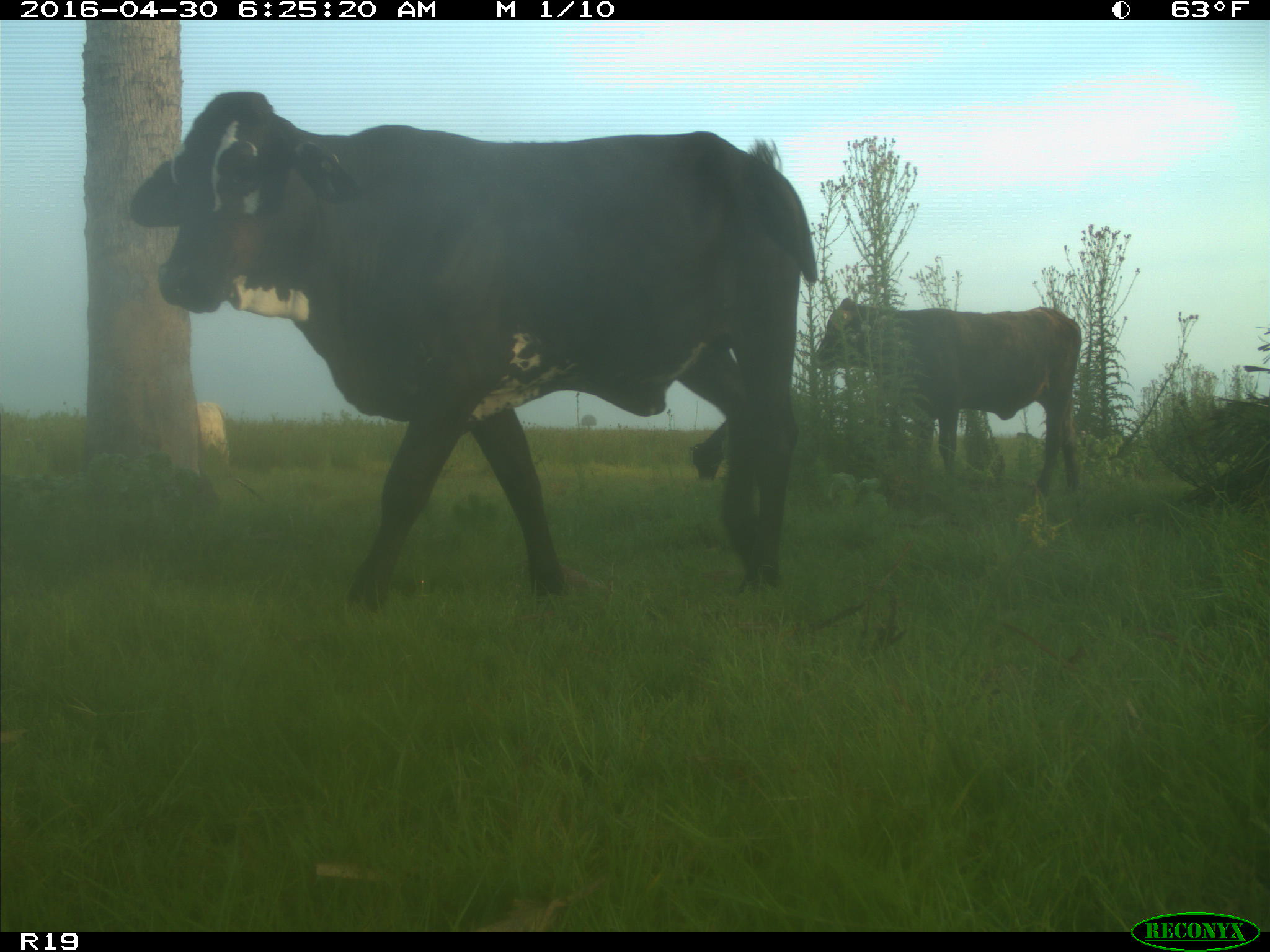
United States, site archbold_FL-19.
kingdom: Animalia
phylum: Chordata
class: Mammalia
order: Artiodactyla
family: Bovidae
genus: Bos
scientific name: Bos taurus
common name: domestic cow